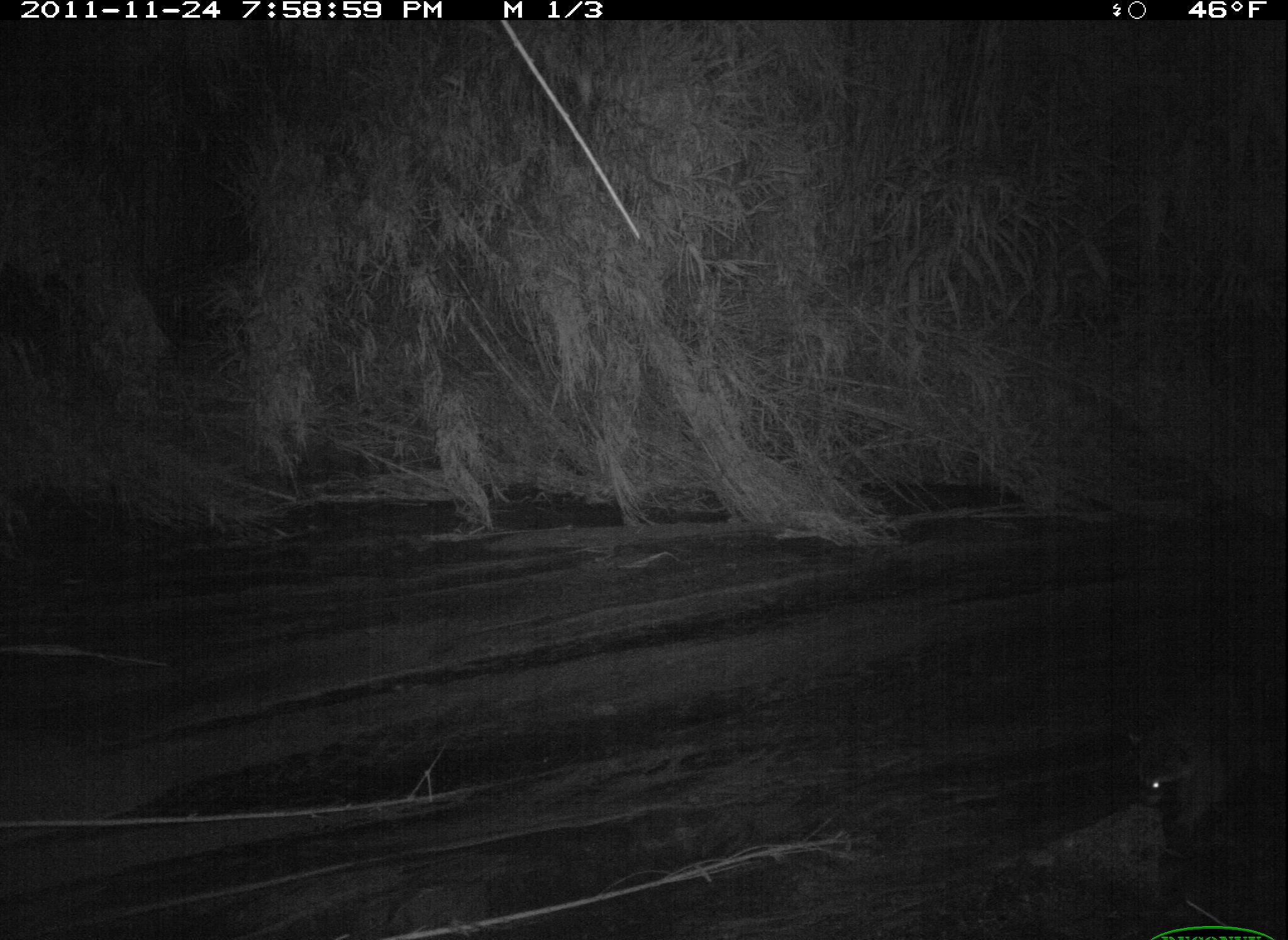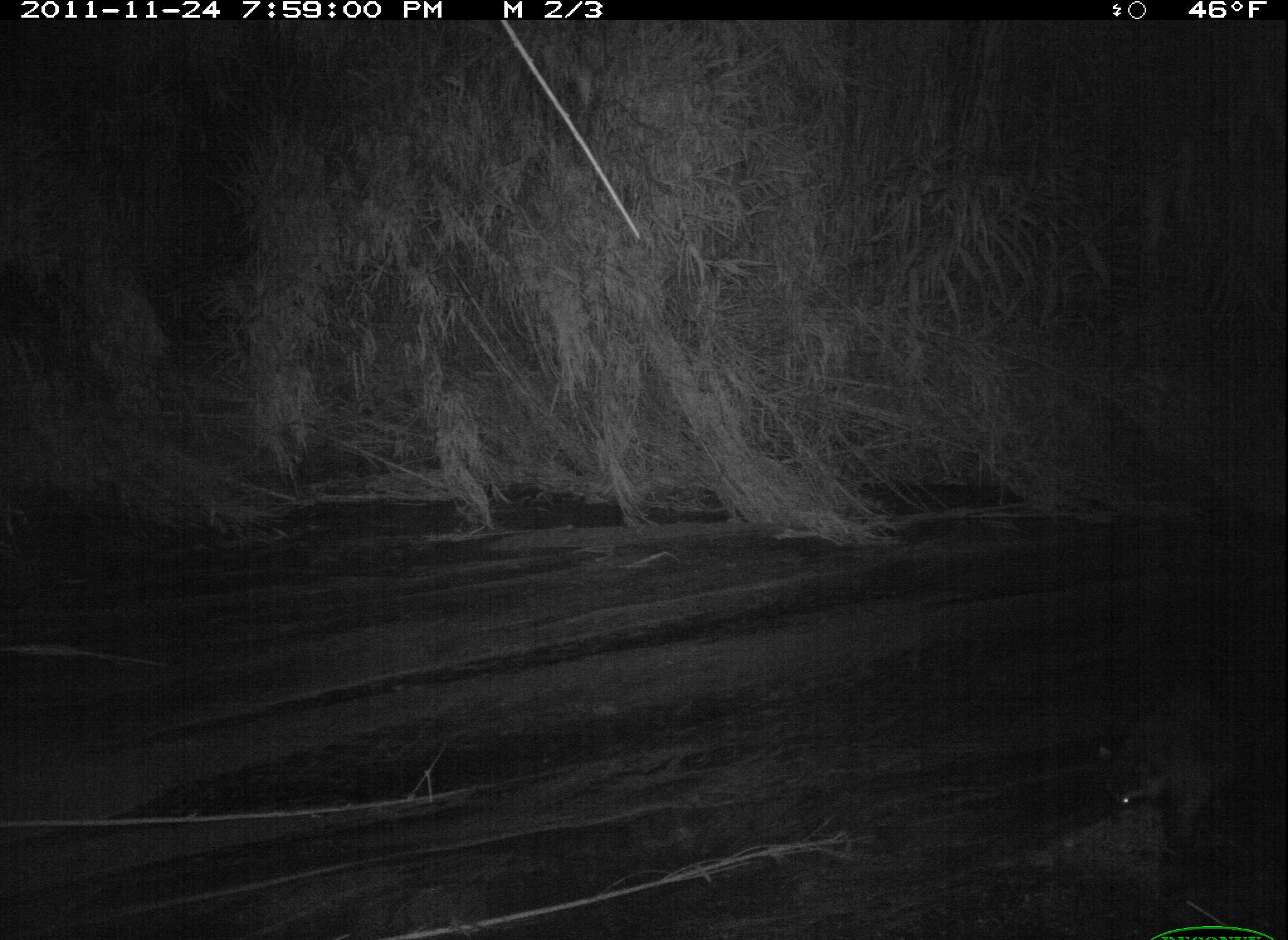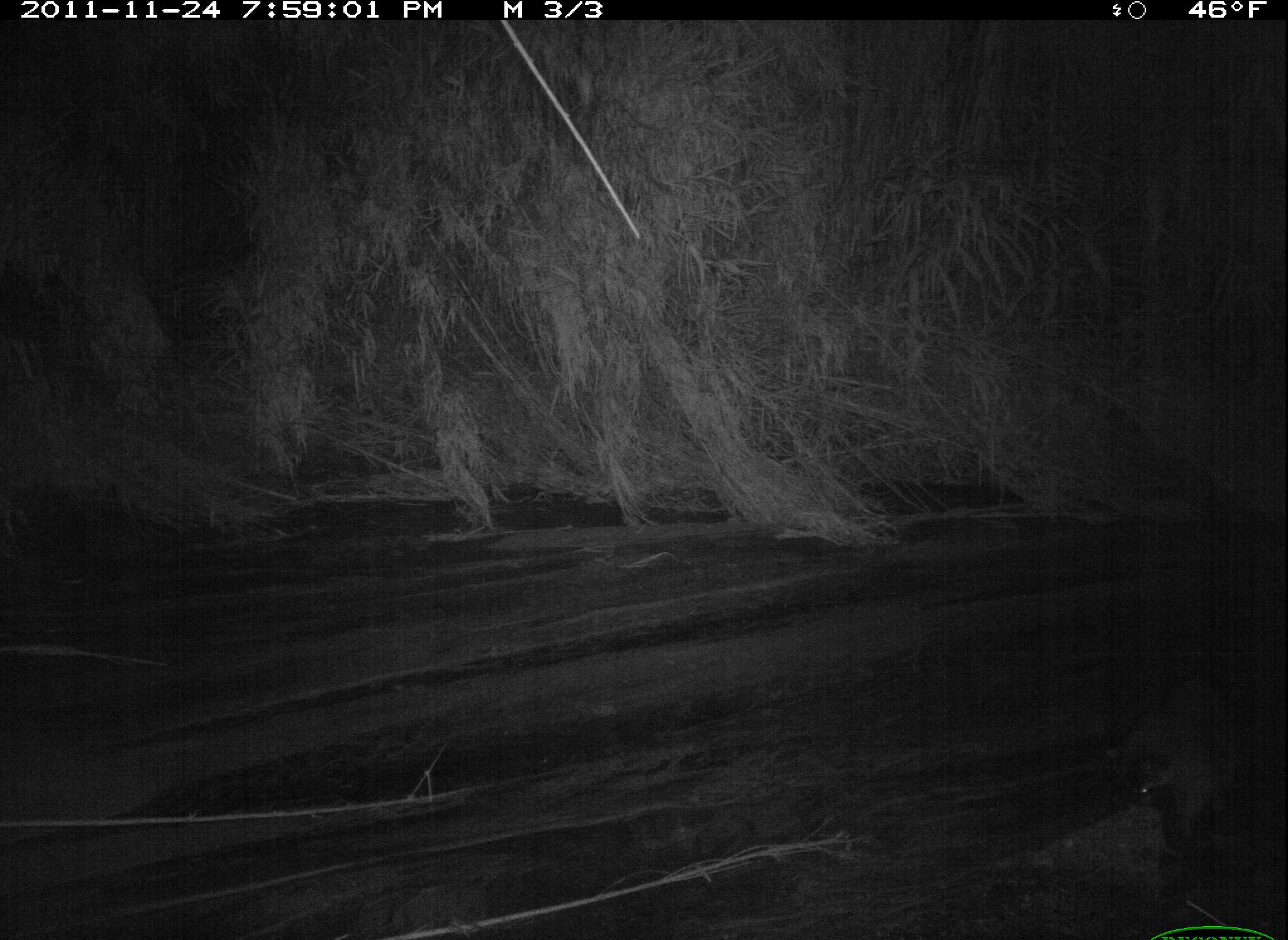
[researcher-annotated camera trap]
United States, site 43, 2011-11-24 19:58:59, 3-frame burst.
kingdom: Animalia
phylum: Chordata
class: Mammalia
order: Carnivora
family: Procyonidae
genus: Procyon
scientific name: Procyon lotor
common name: raccoon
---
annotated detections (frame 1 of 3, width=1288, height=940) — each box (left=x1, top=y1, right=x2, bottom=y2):
raccoon: (left=1110, top=689, right=1285, bottom=862)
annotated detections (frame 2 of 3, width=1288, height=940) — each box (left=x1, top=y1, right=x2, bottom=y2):
raccoon: (left=1080, top=646, right=1286, bottom=867)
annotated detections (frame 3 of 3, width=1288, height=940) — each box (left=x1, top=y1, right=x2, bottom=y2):
raccoon: (left=1077, top=633, right=1269, bottom=875)